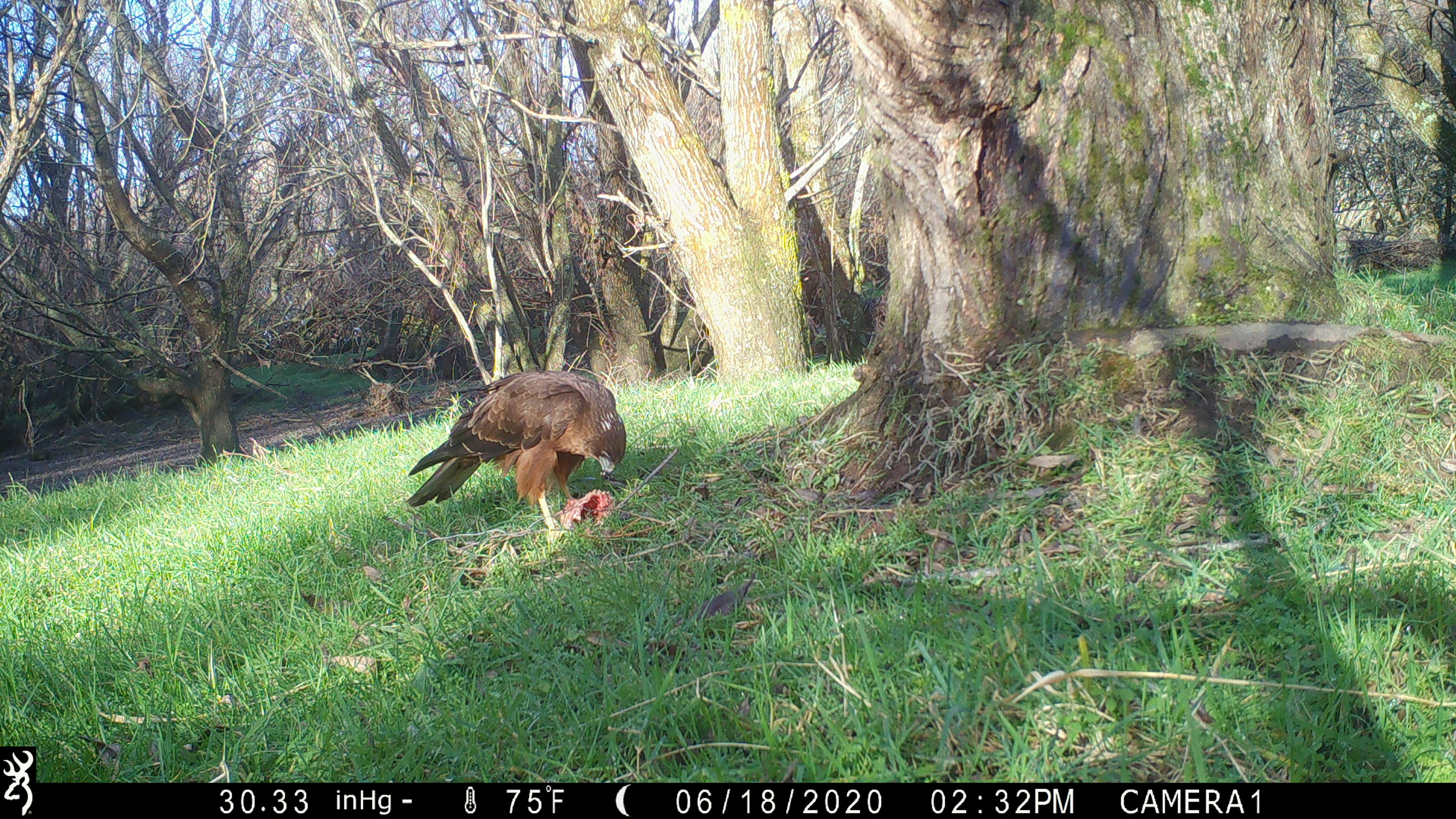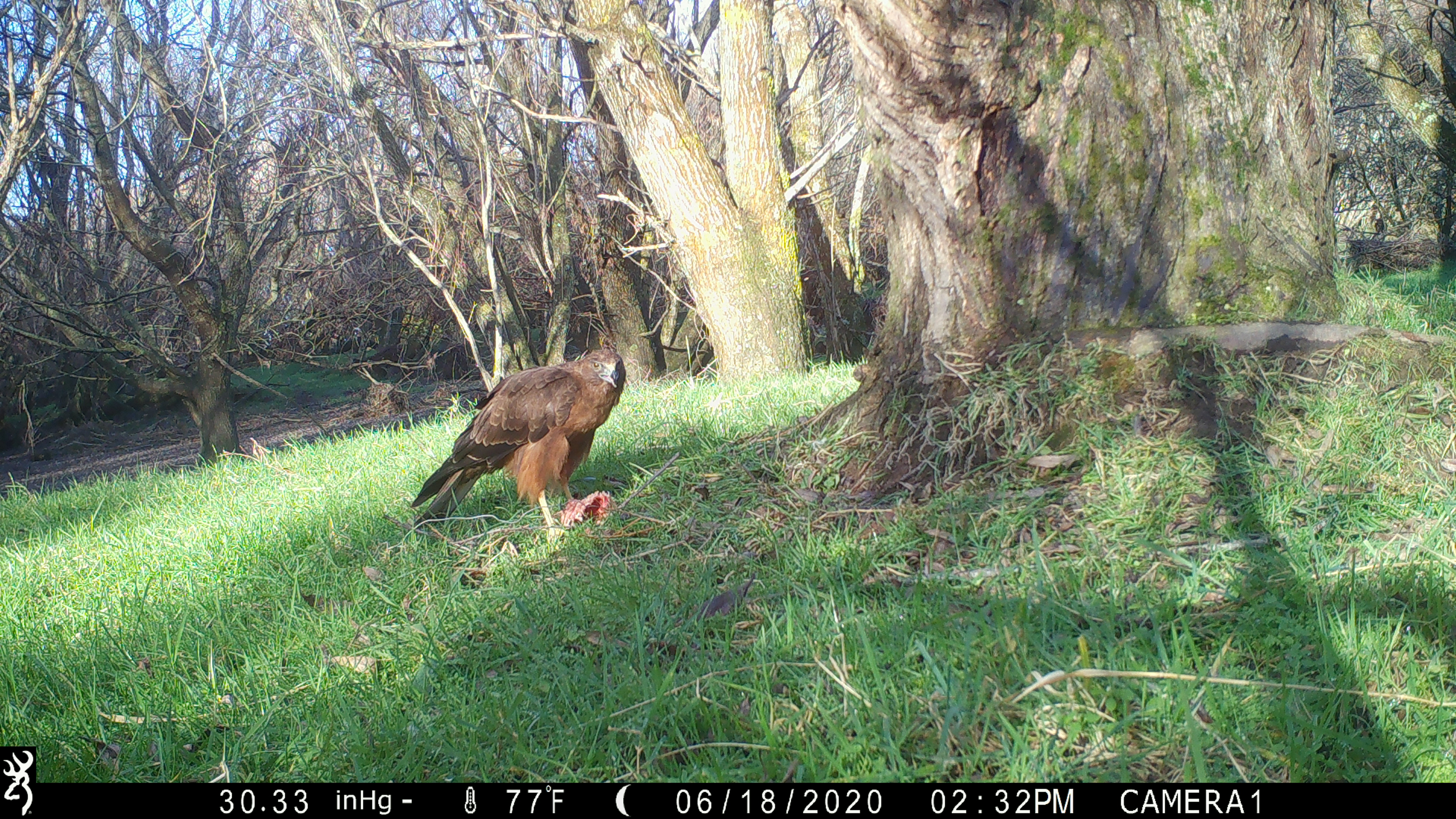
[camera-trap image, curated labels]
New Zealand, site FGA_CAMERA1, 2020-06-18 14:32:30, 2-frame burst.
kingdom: Animalia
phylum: Chordata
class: Aves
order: Accipitriformes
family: Accipitridae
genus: Circus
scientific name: Circus approximans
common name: swamp harrier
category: harrier